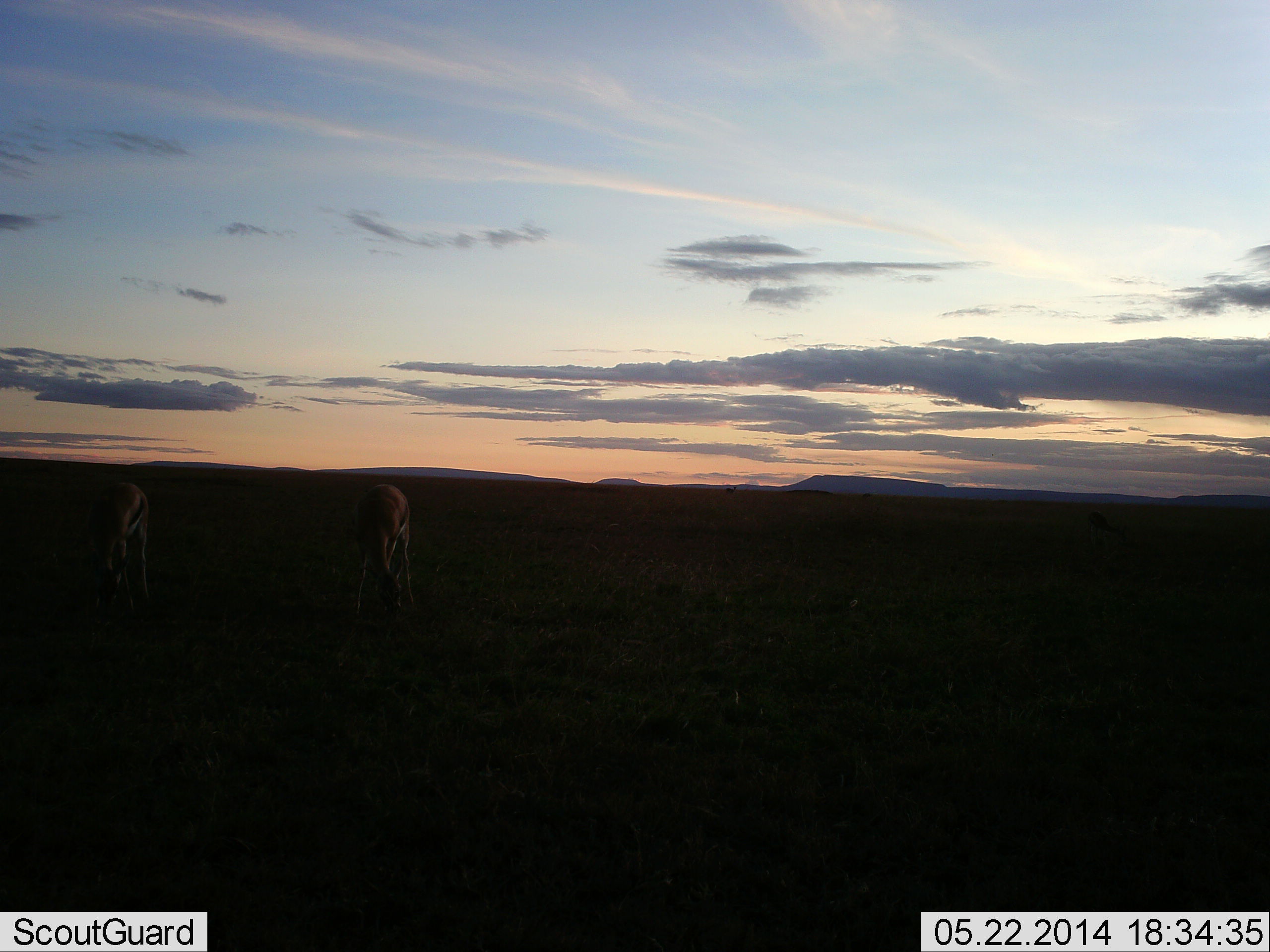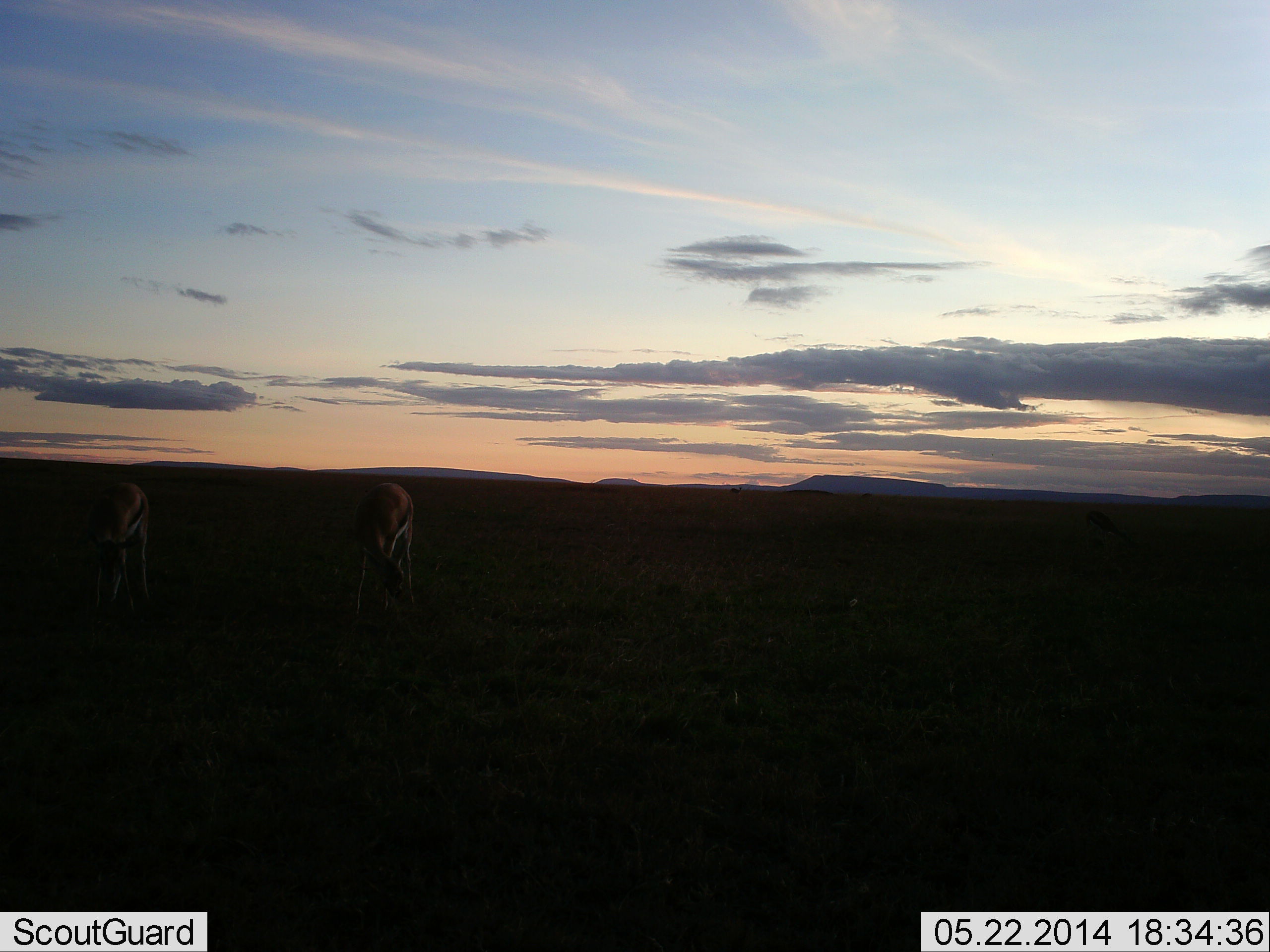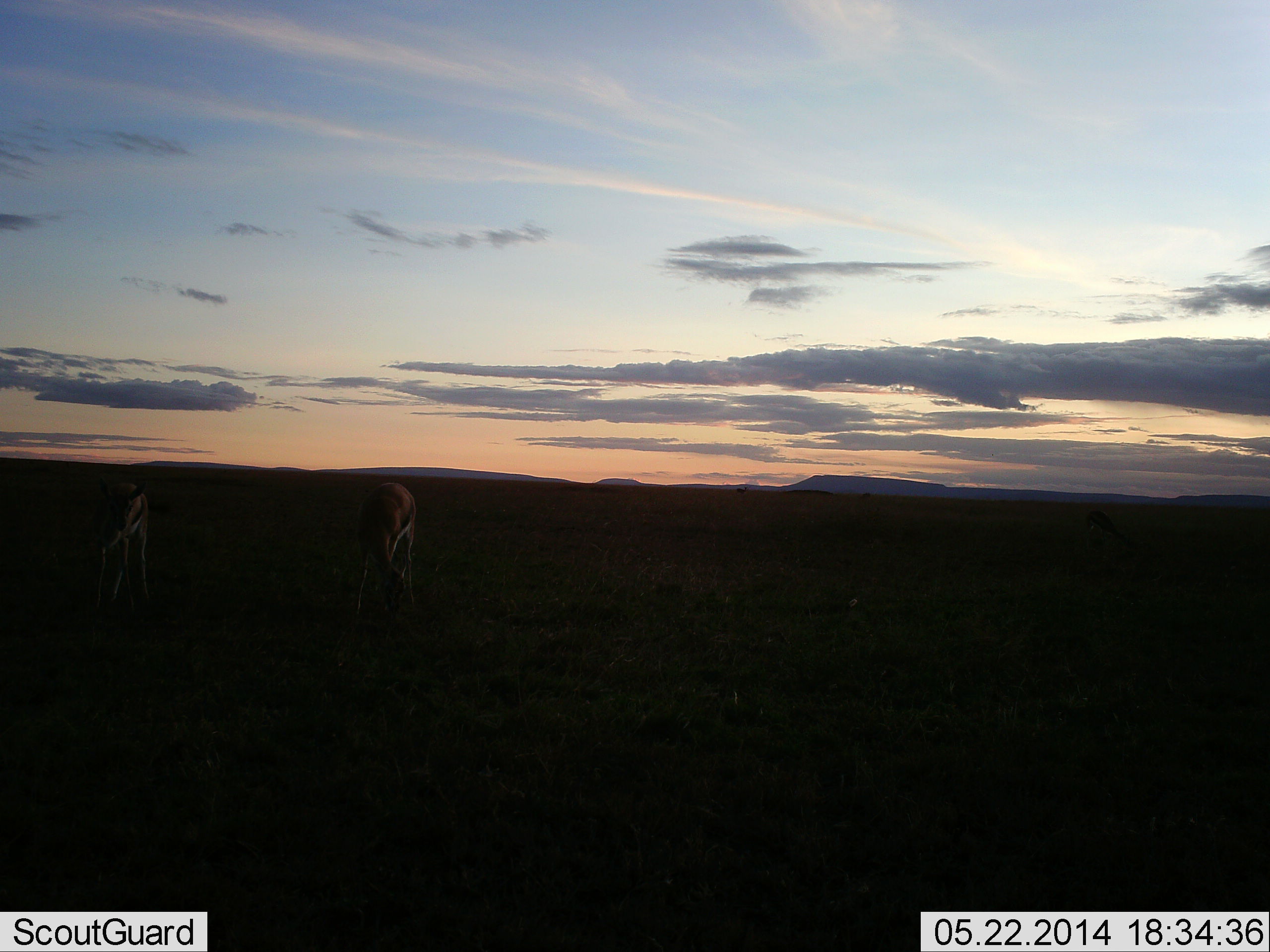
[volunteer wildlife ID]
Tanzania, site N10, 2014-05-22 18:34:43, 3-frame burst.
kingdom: Animalia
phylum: Chordata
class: Mammalia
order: Artiodactyla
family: Bovidae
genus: Eudorcas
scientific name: Eudorcas thomsonii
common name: thomson's gazelle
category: gazellethomsons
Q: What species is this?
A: Gazellethomsons (thomson's gazelle) (Eudorcas thomsonii).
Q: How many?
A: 2.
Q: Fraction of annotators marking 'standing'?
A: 20%.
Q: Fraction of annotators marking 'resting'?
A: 0%.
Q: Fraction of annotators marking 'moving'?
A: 0%.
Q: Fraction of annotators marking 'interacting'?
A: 0%.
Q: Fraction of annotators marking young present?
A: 0%.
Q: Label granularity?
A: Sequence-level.